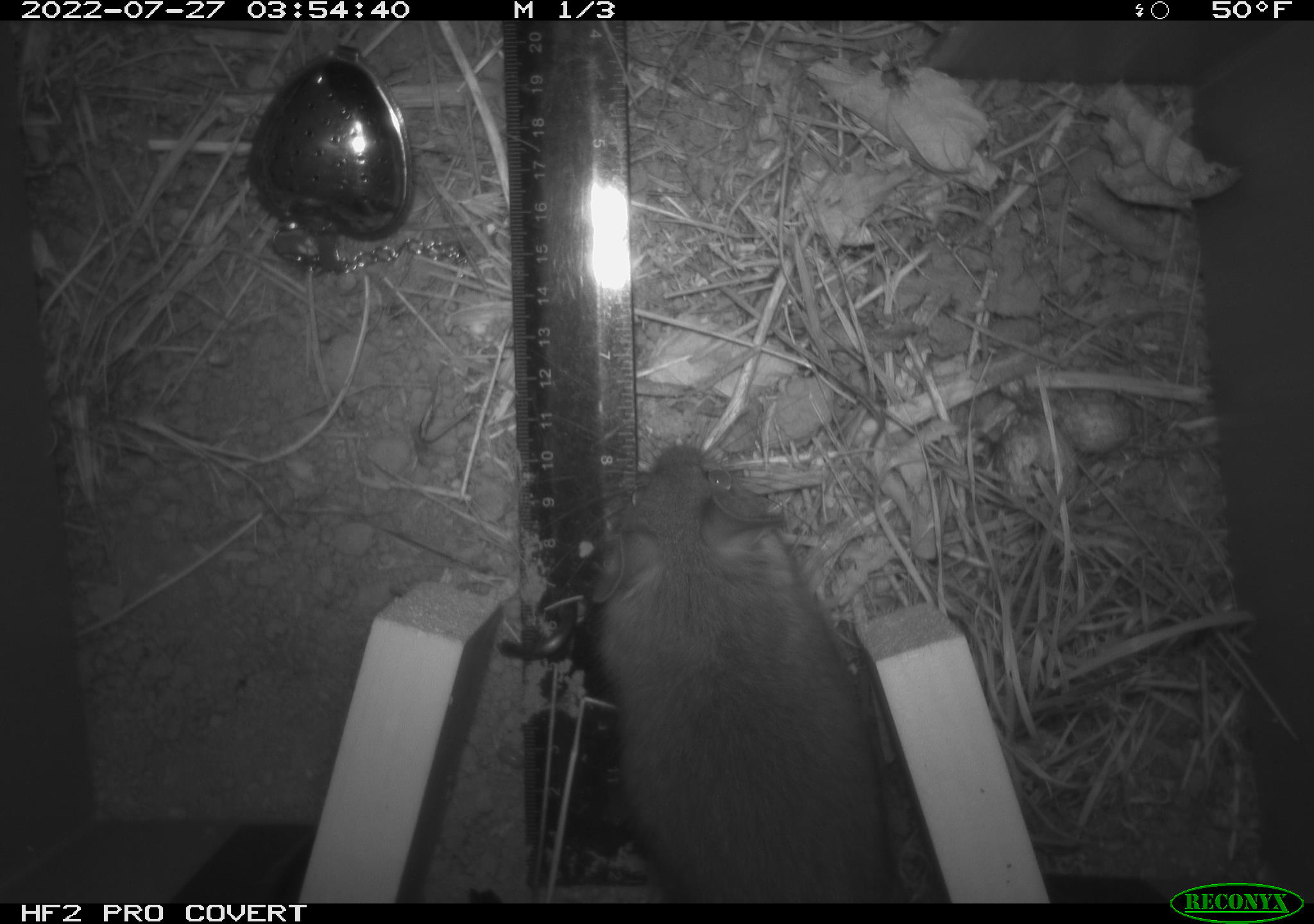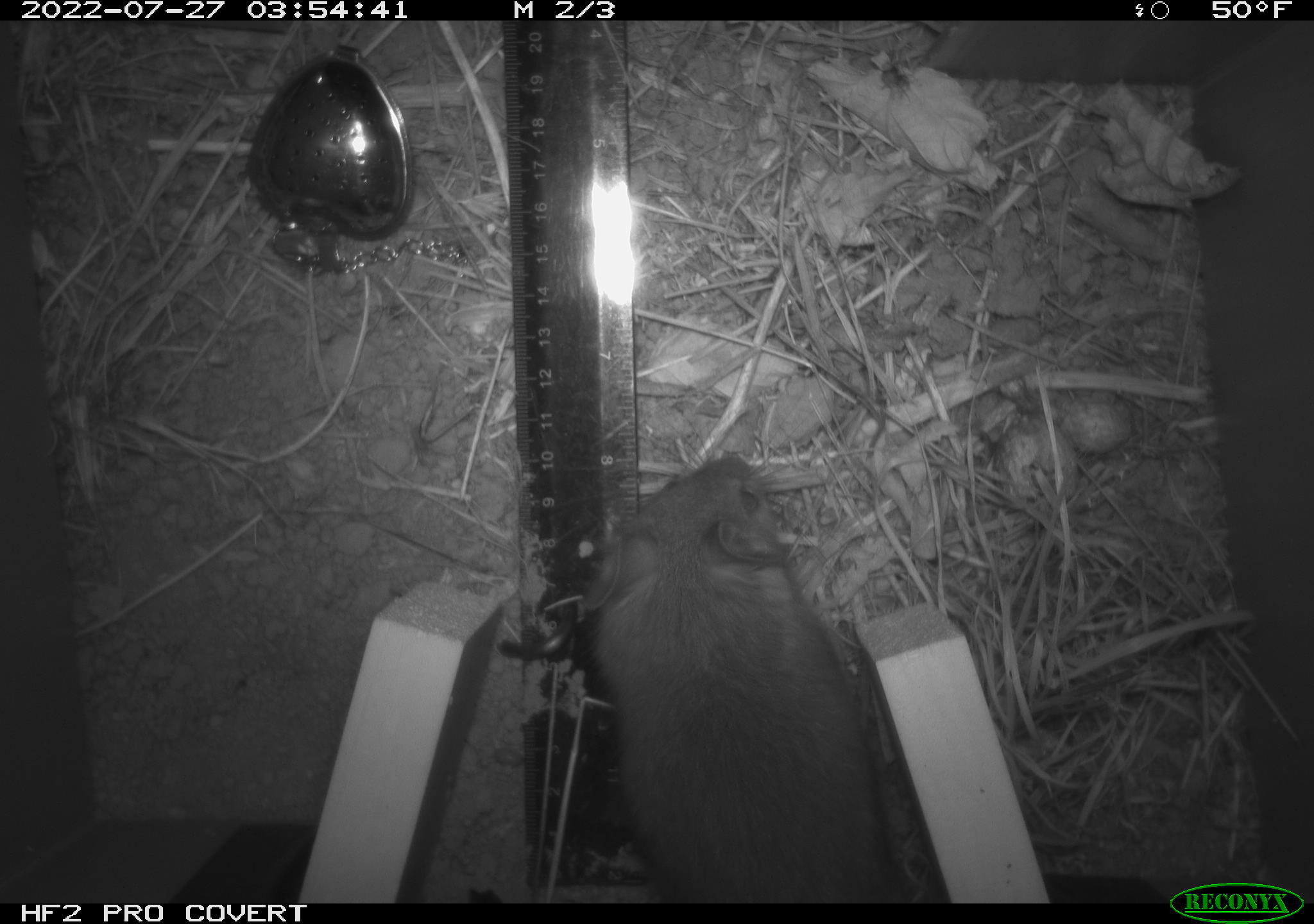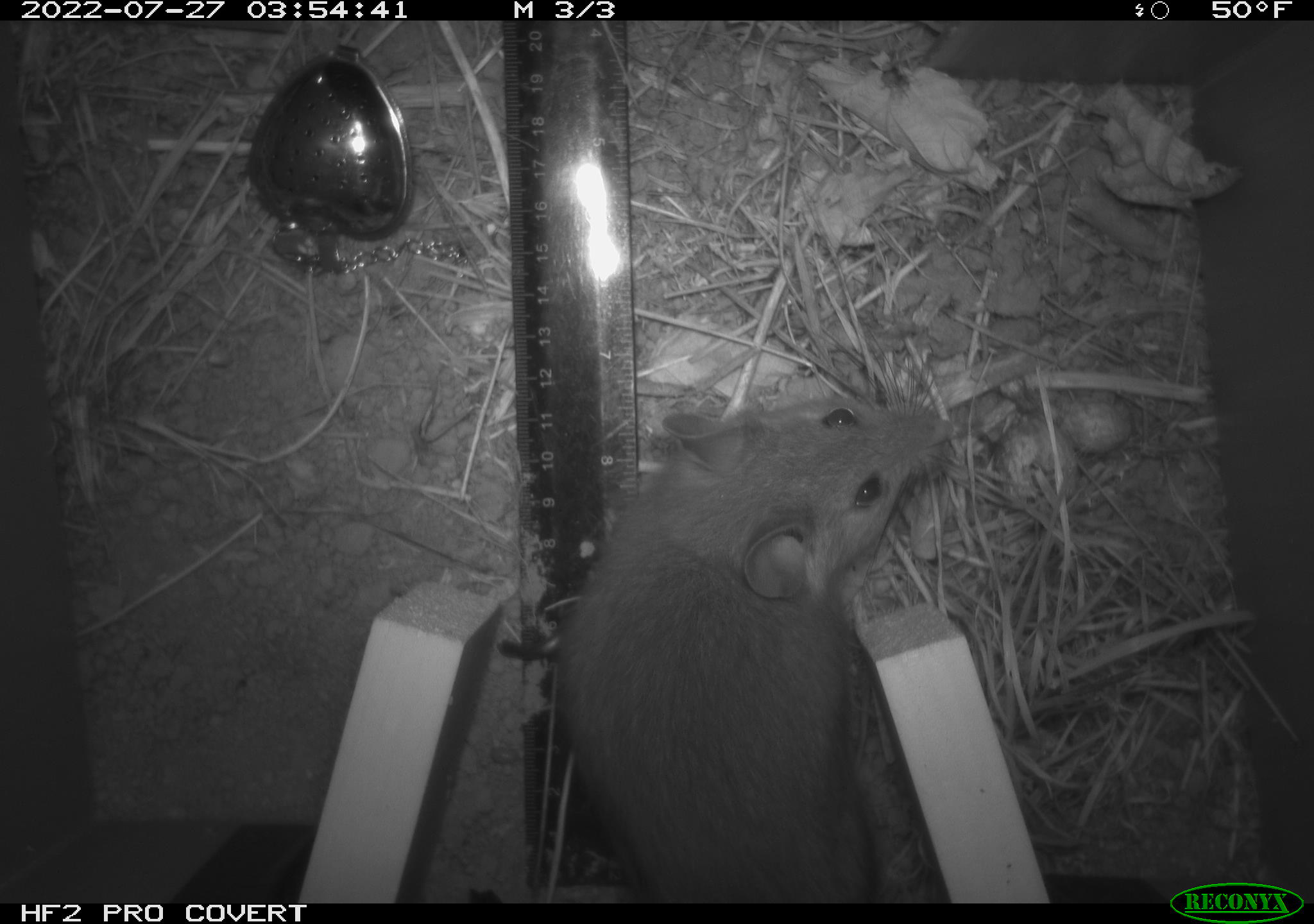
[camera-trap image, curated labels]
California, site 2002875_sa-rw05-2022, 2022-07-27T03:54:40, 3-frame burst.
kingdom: Animalia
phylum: Chordata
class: Mammalia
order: Rodentia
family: Cricetidae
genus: Neotoma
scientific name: Neotoma fuscipes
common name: dusky-footed woodrat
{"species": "dusky-footed woodrat (Neotoma fuscipes)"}